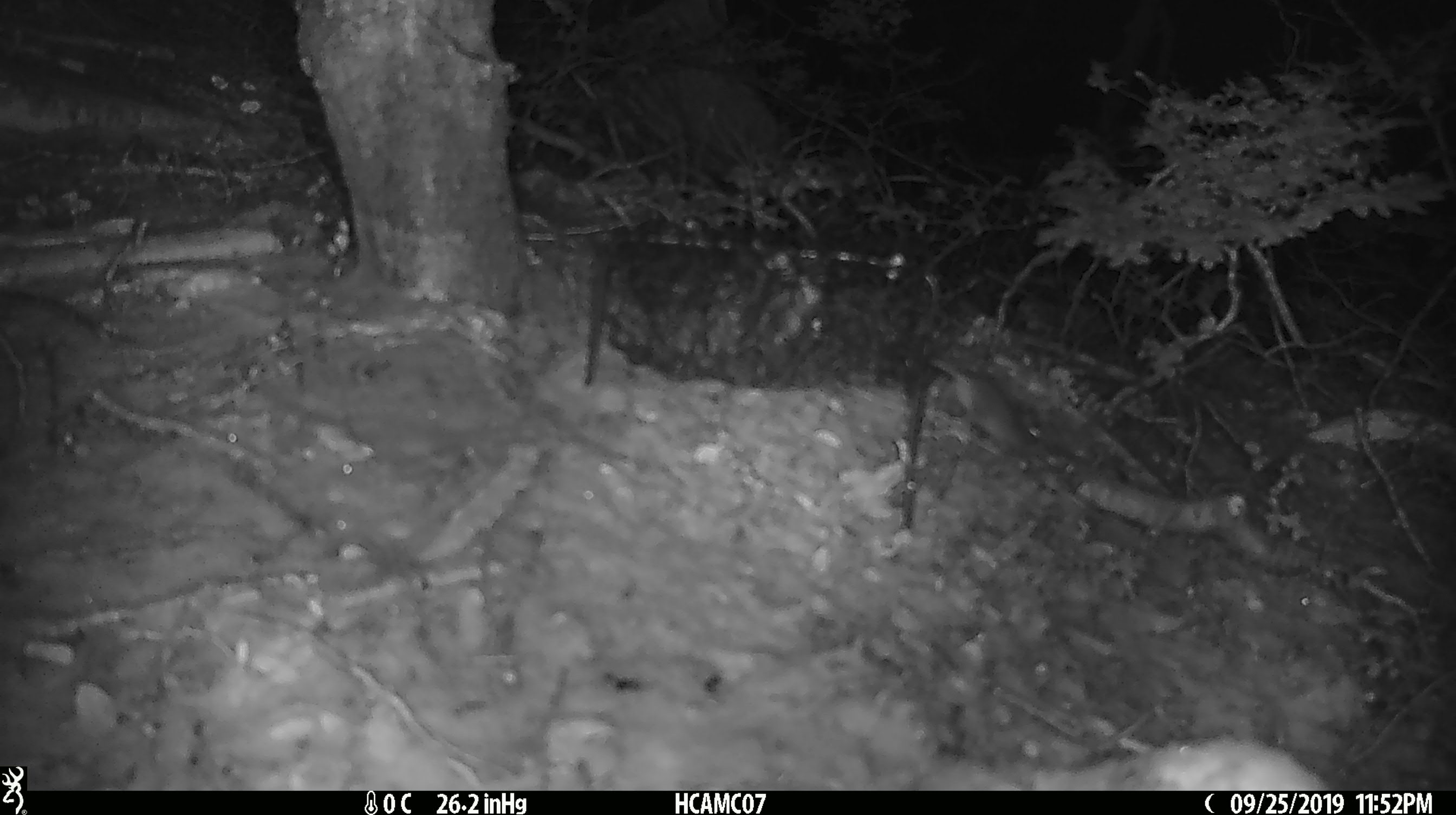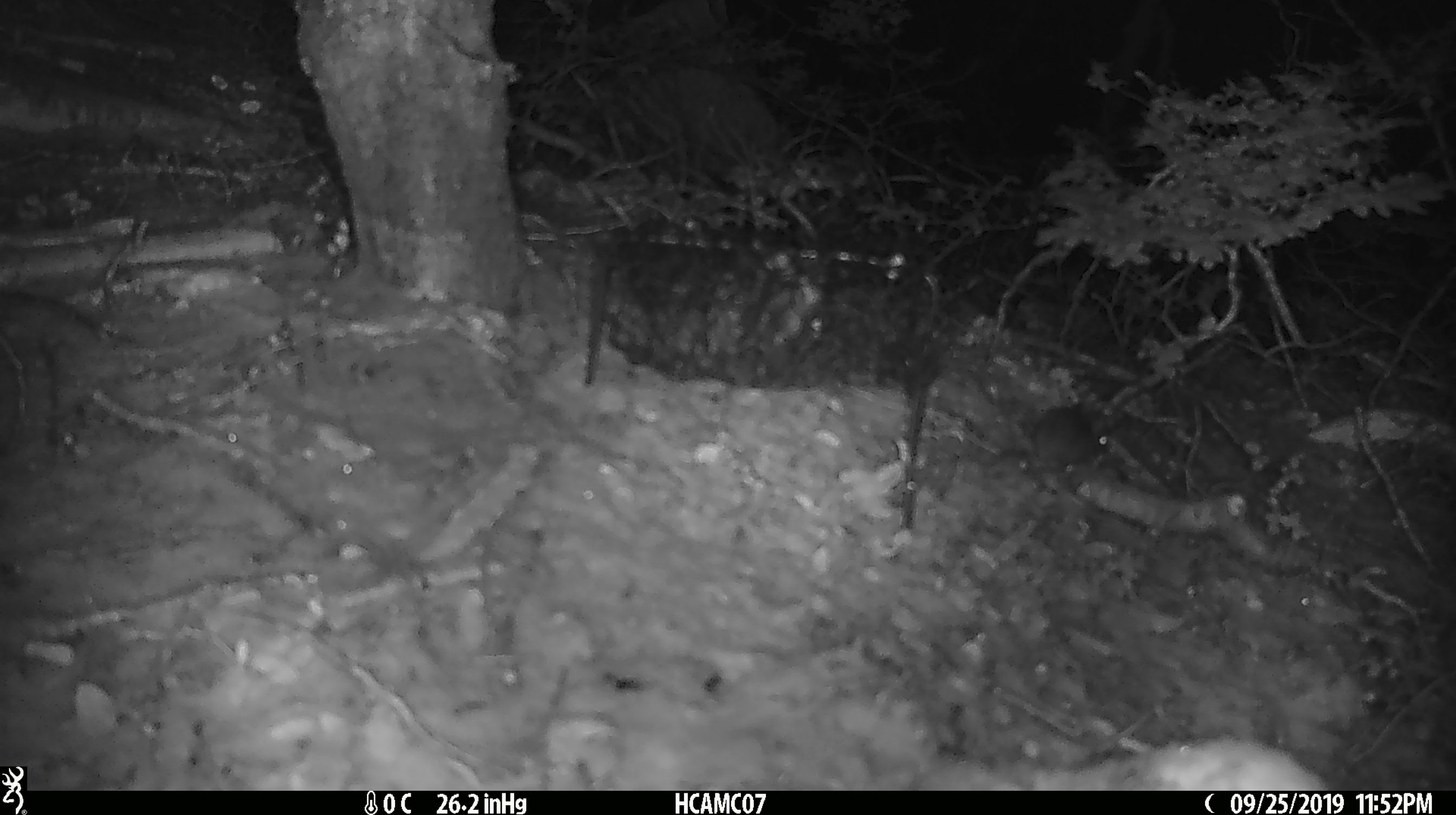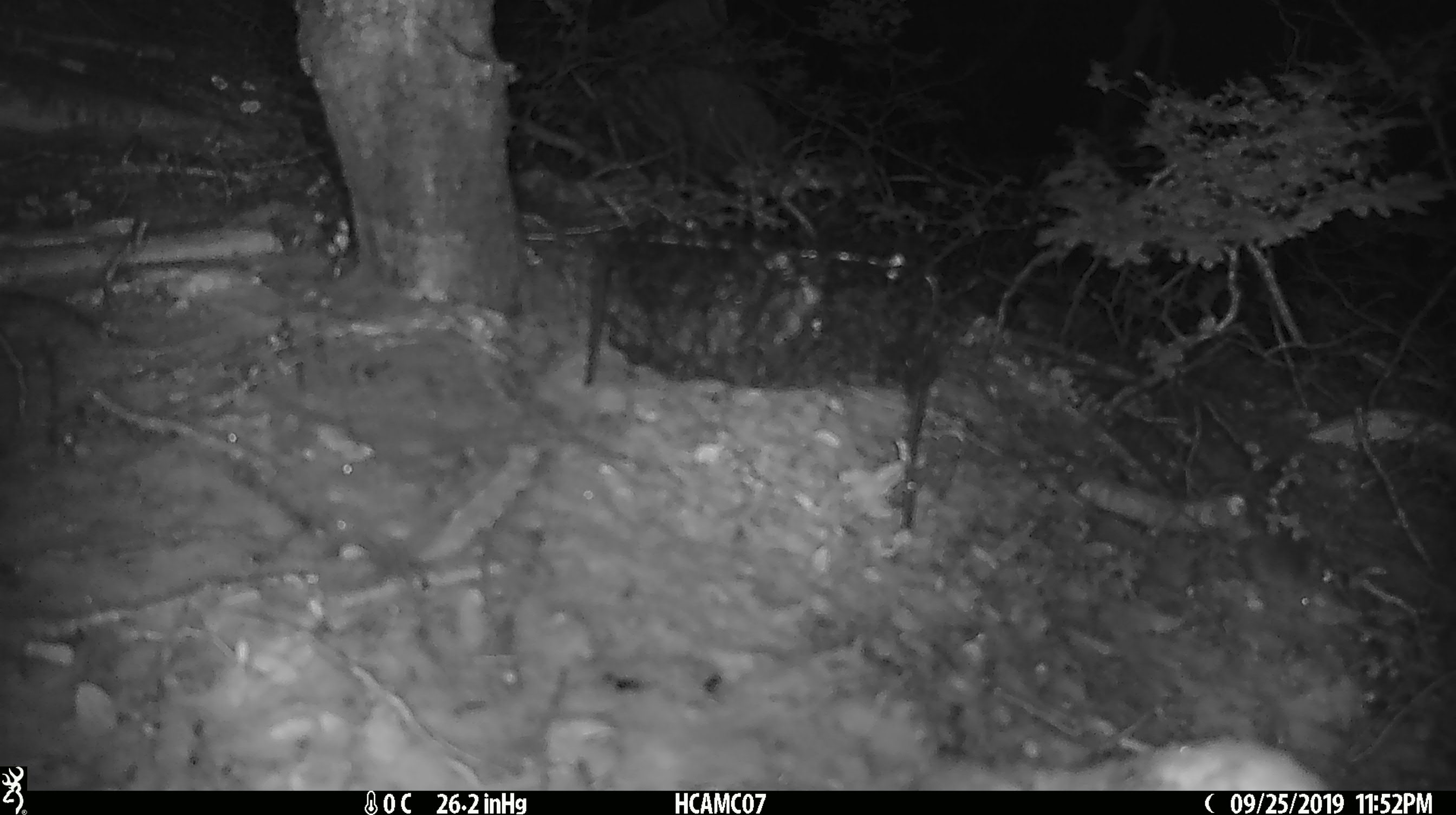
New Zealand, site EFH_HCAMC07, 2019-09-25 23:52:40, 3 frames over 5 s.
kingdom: Animalia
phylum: Chordata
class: Mammalia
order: Rodentia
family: Muridae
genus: Mus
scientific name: Mus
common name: mouse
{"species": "mouse (Mus)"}